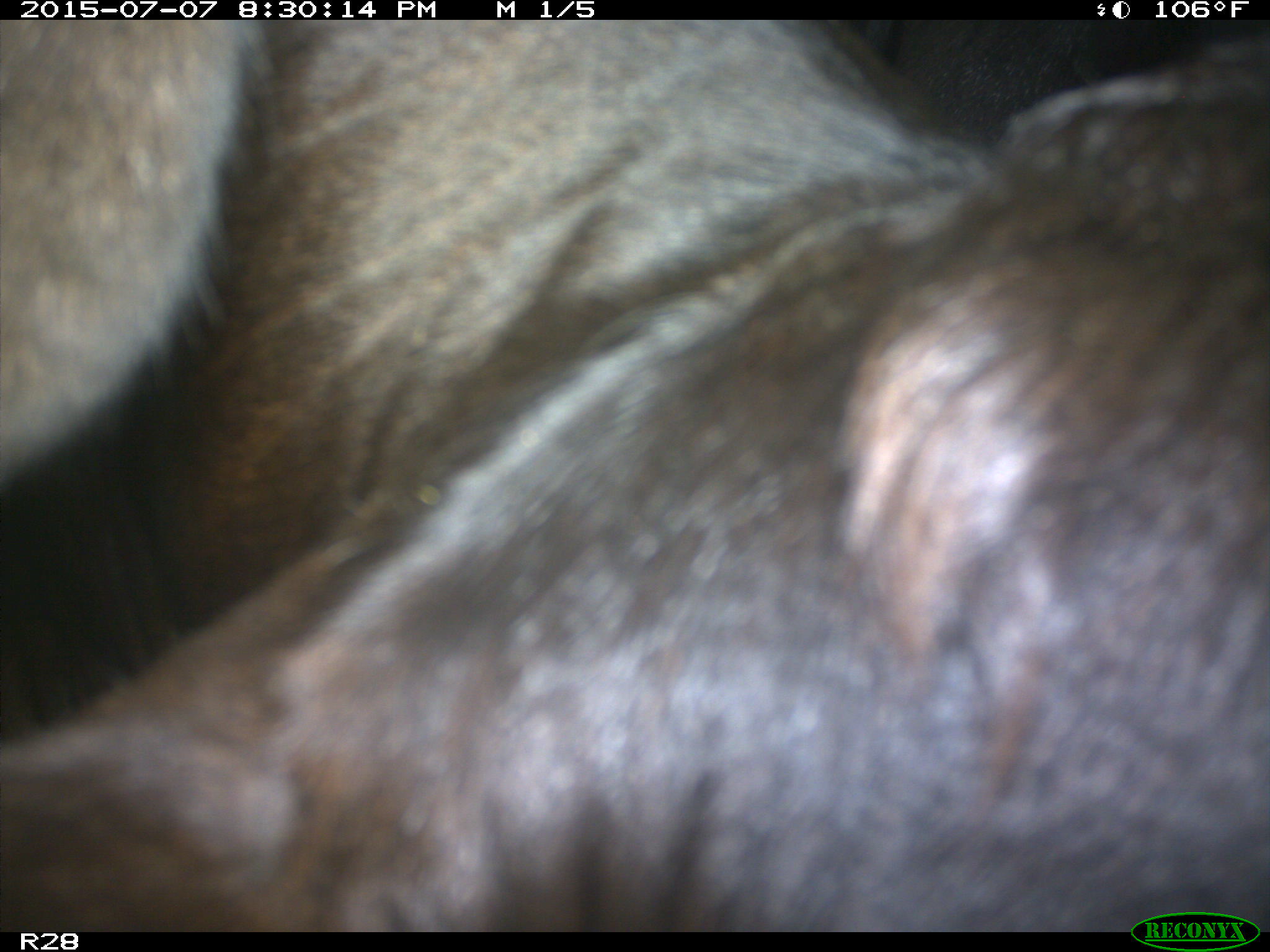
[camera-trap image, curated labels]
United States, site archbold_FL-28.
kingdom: Animalia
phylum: Chordata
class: Mammalia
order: Artiodactyla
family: Bovidae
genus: Bos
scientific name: Bos taurus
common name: domestic cow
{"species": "Bos taurus (domestic cow)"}